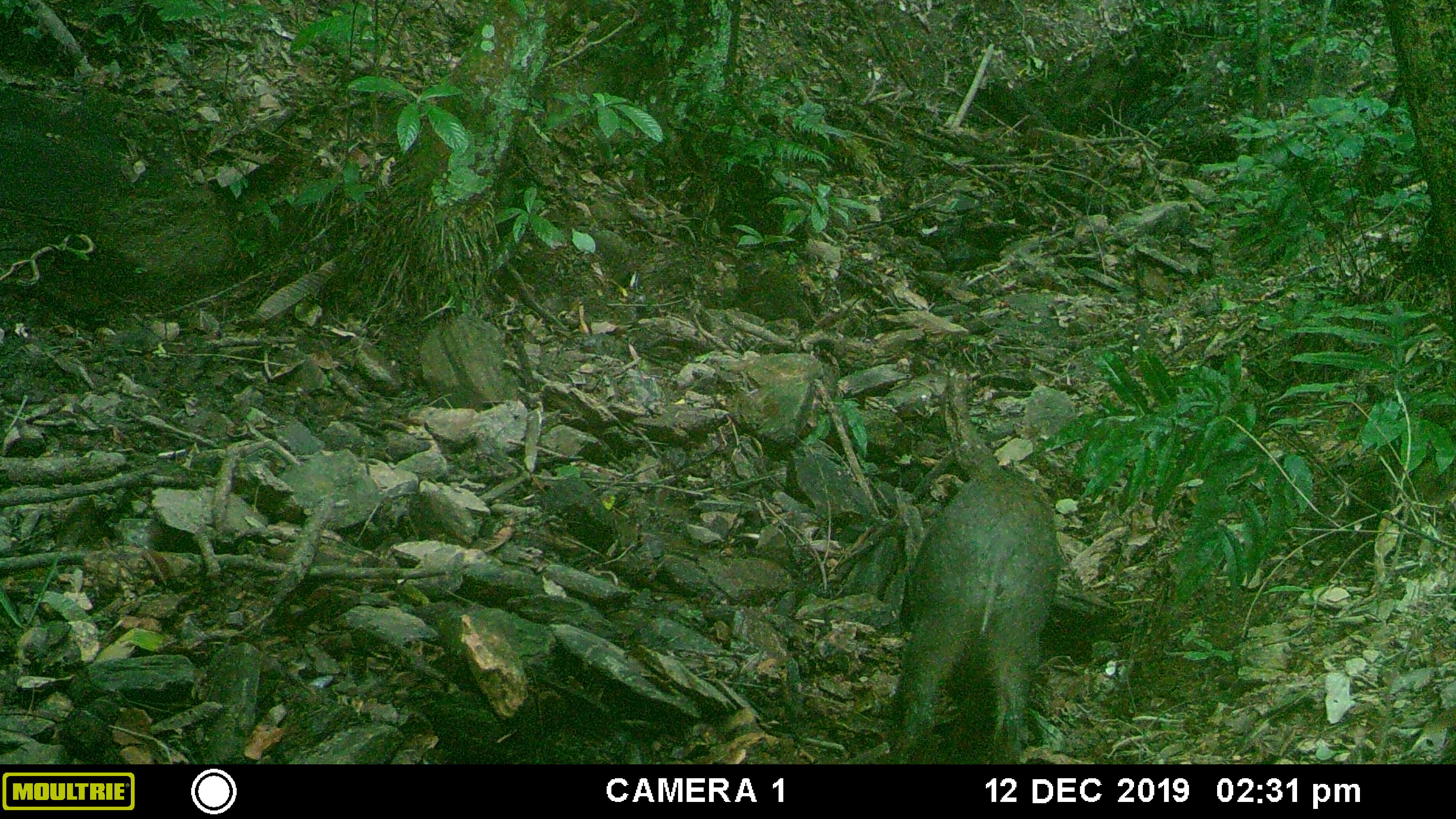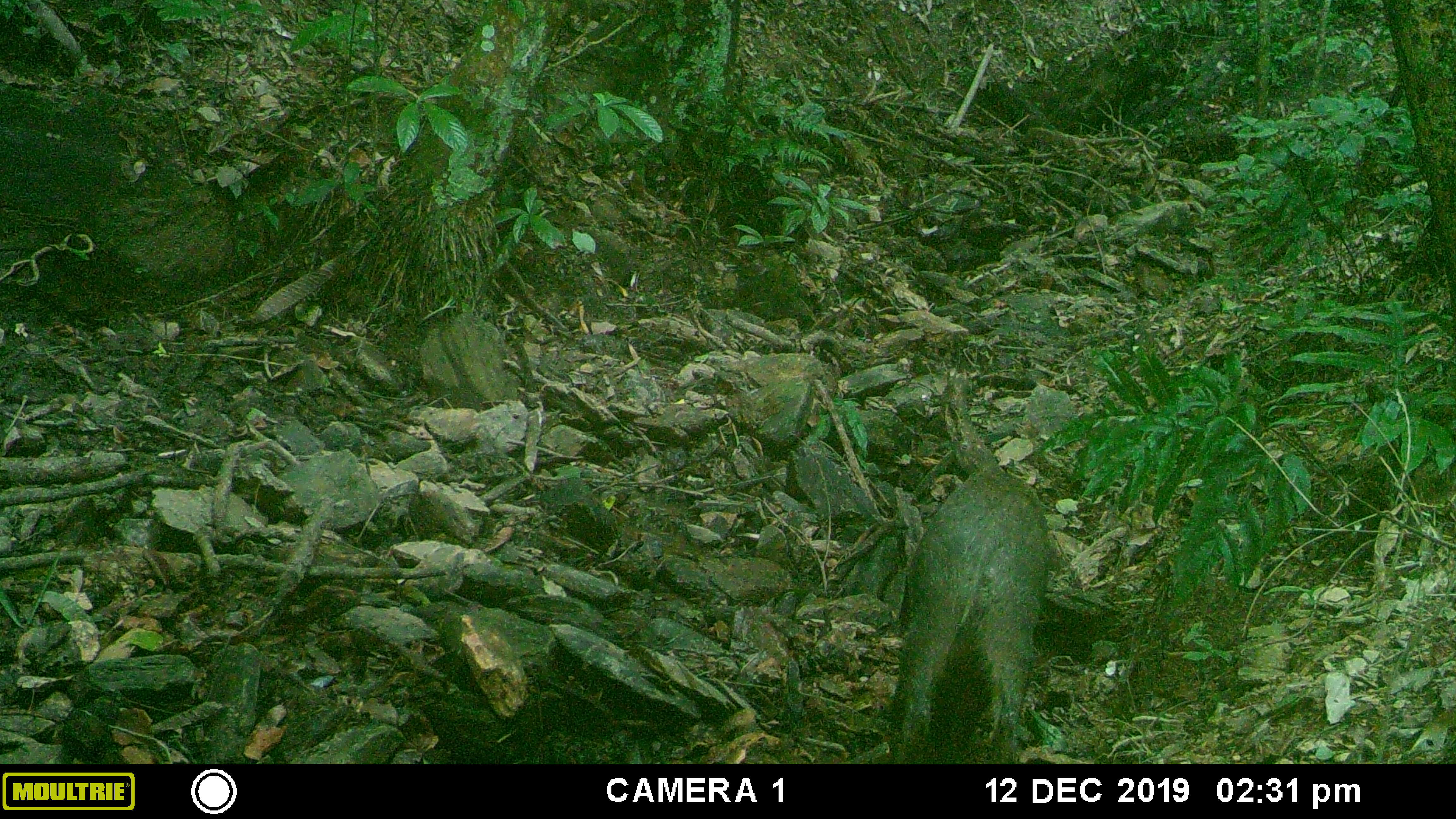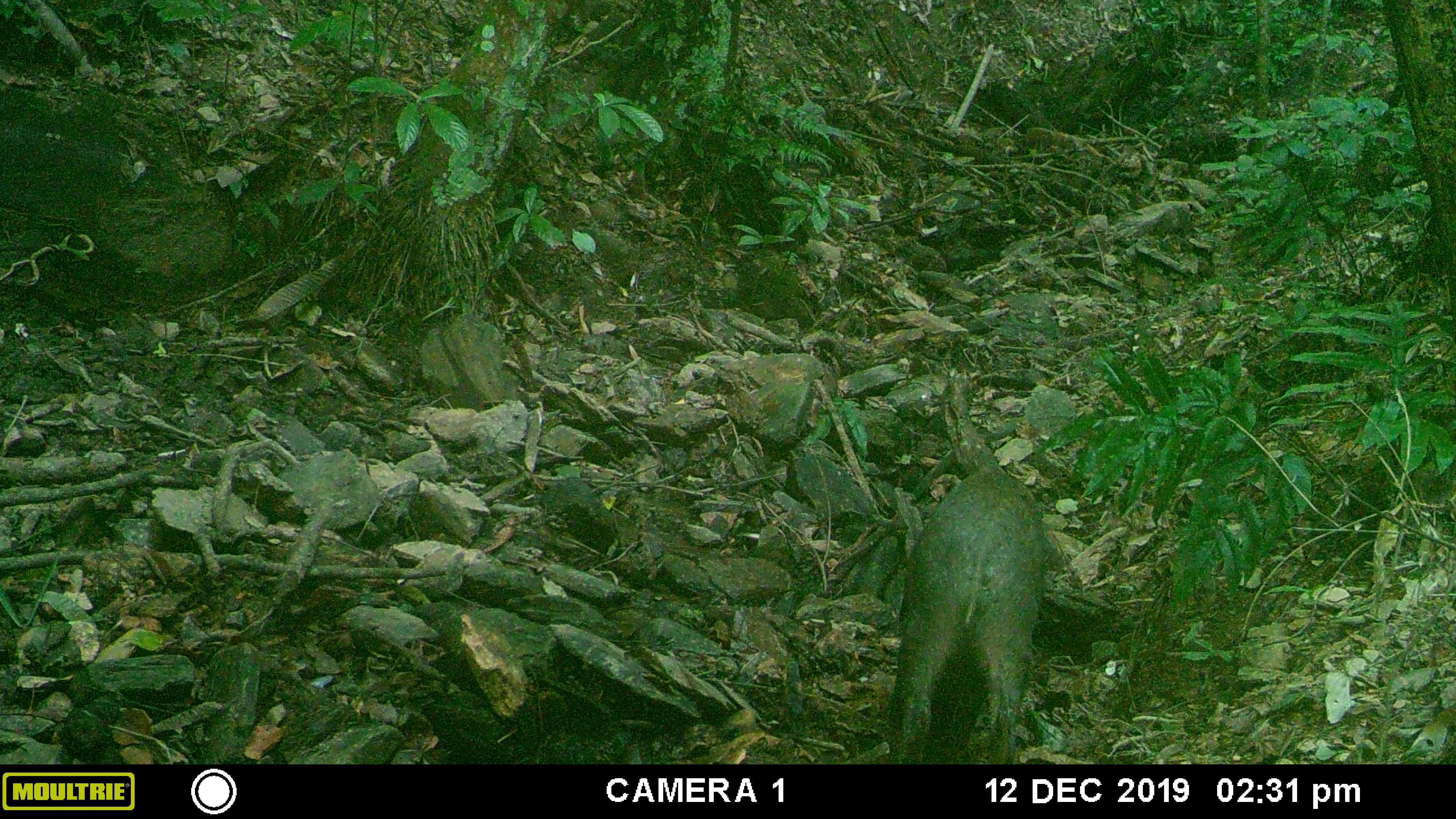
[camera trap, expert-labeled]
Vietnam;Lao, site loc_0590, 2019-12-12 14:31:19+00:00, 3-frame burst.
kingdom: Animalia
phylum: Chordata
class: Mammalia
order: Artiodactyla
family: Suidae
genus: Sus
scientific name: Sus scrofa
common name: eurasian wild pig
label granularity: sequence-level